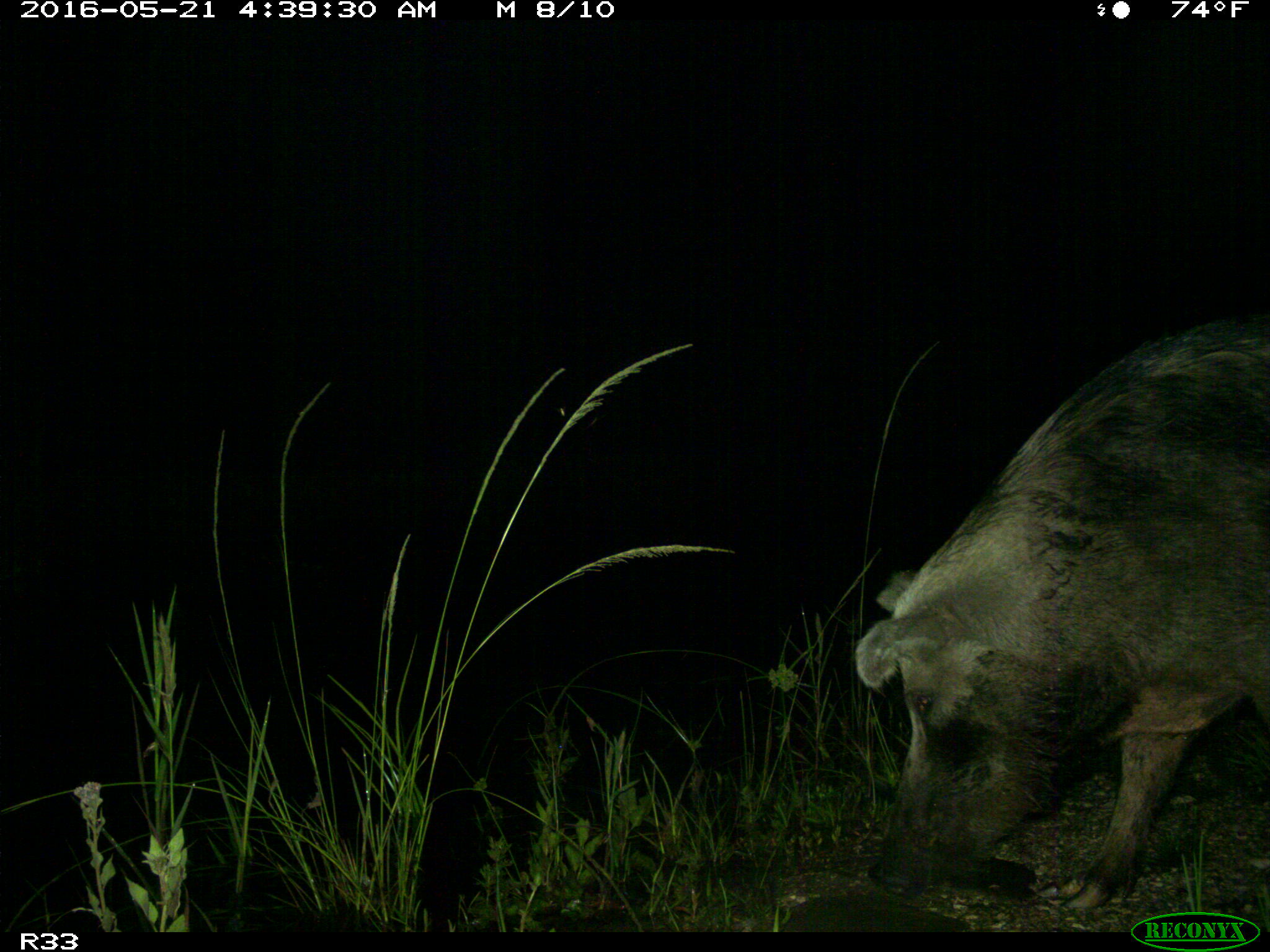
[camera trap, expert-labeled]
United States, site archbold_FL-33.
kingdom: Animalia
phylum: Chordata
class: Mammalia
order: Artiodactyla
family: Suidae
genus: Sus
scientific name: Sus scrofa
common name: wild boar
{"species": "Sus scrofa (wild boar)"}